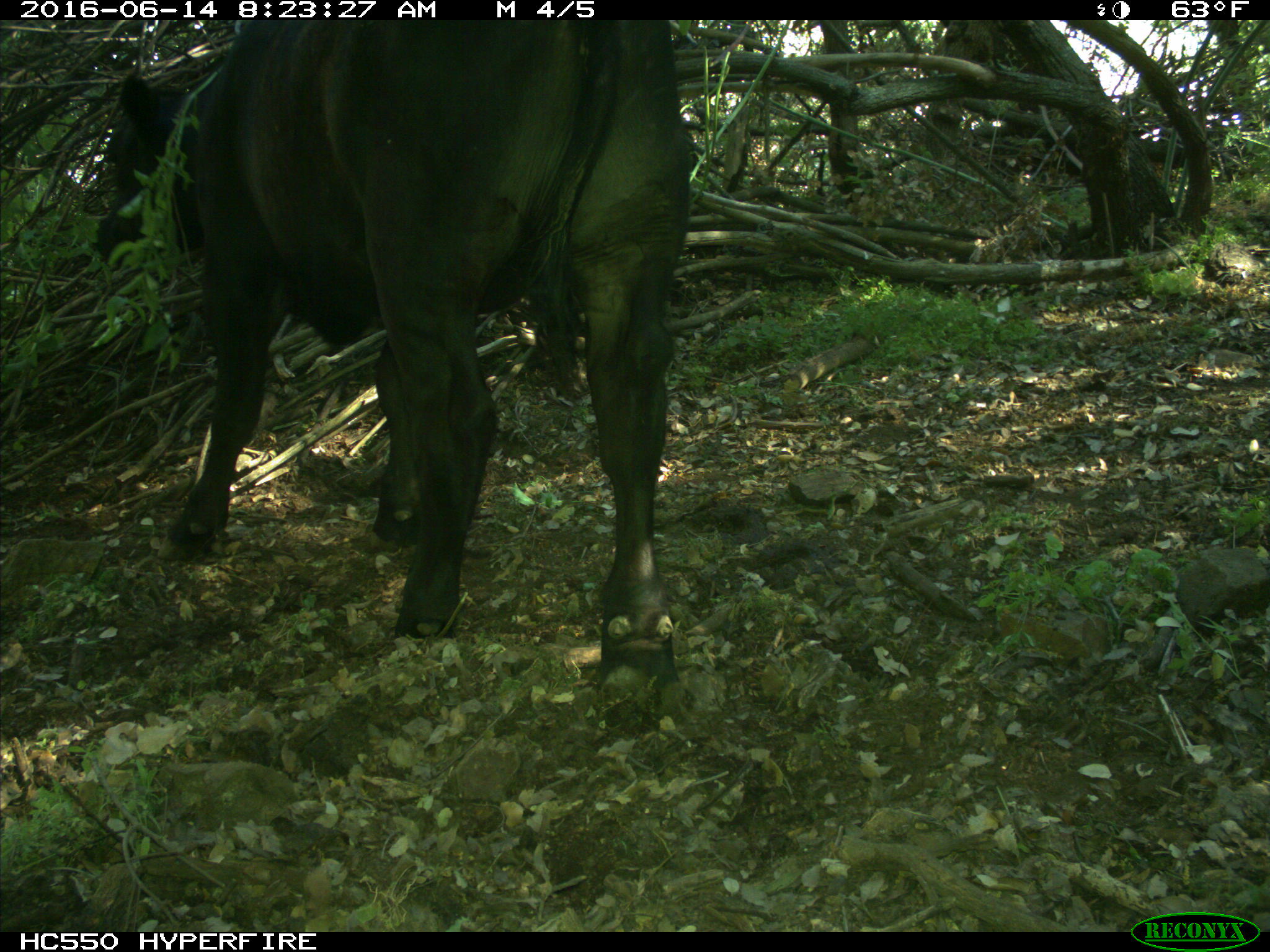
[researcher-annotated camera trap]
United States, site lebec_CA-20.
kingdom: Animalia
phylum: Chordata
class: Mammalia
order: Artiodactyla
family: Bovidae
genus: Bos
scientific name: Bos taurus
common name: domestic cow